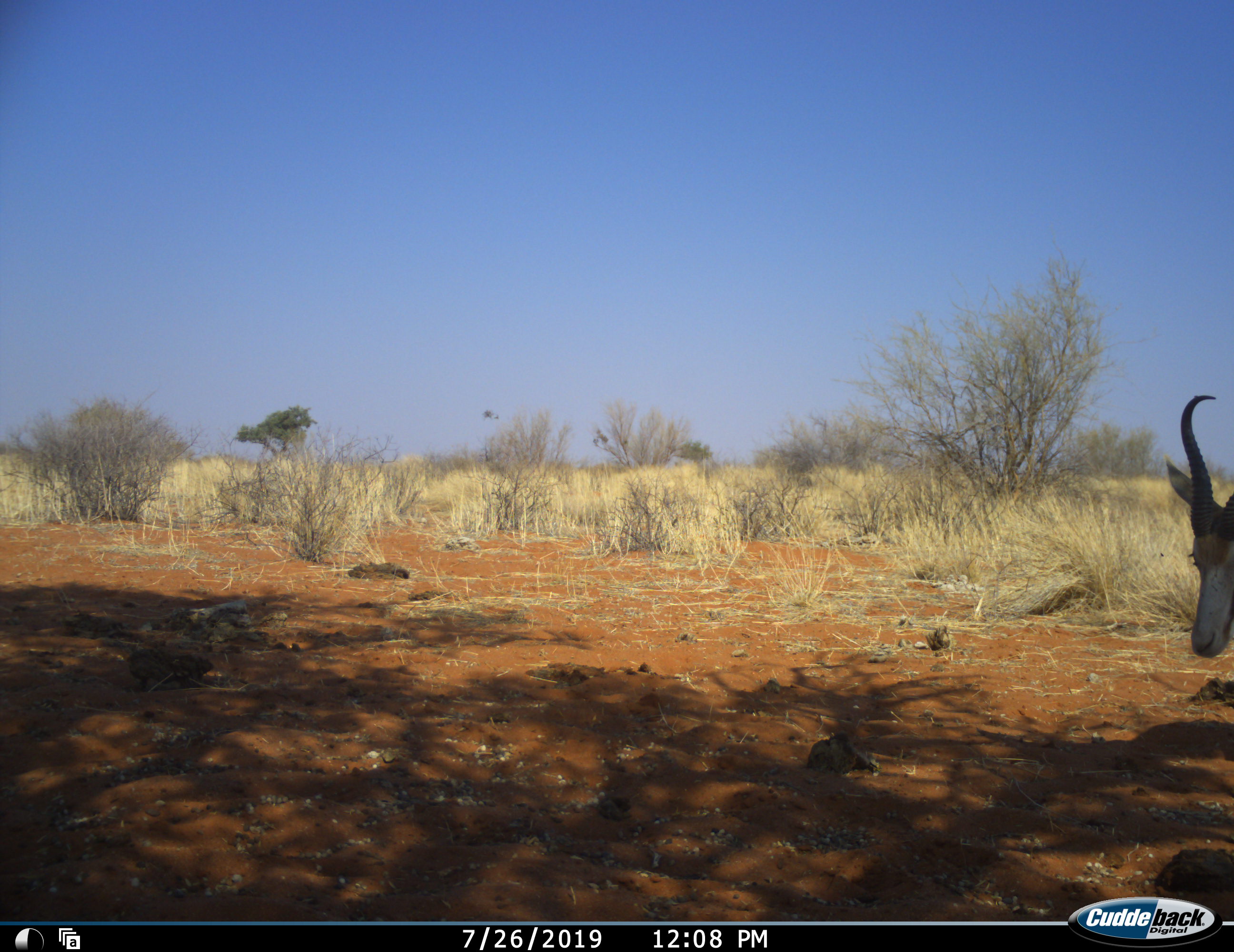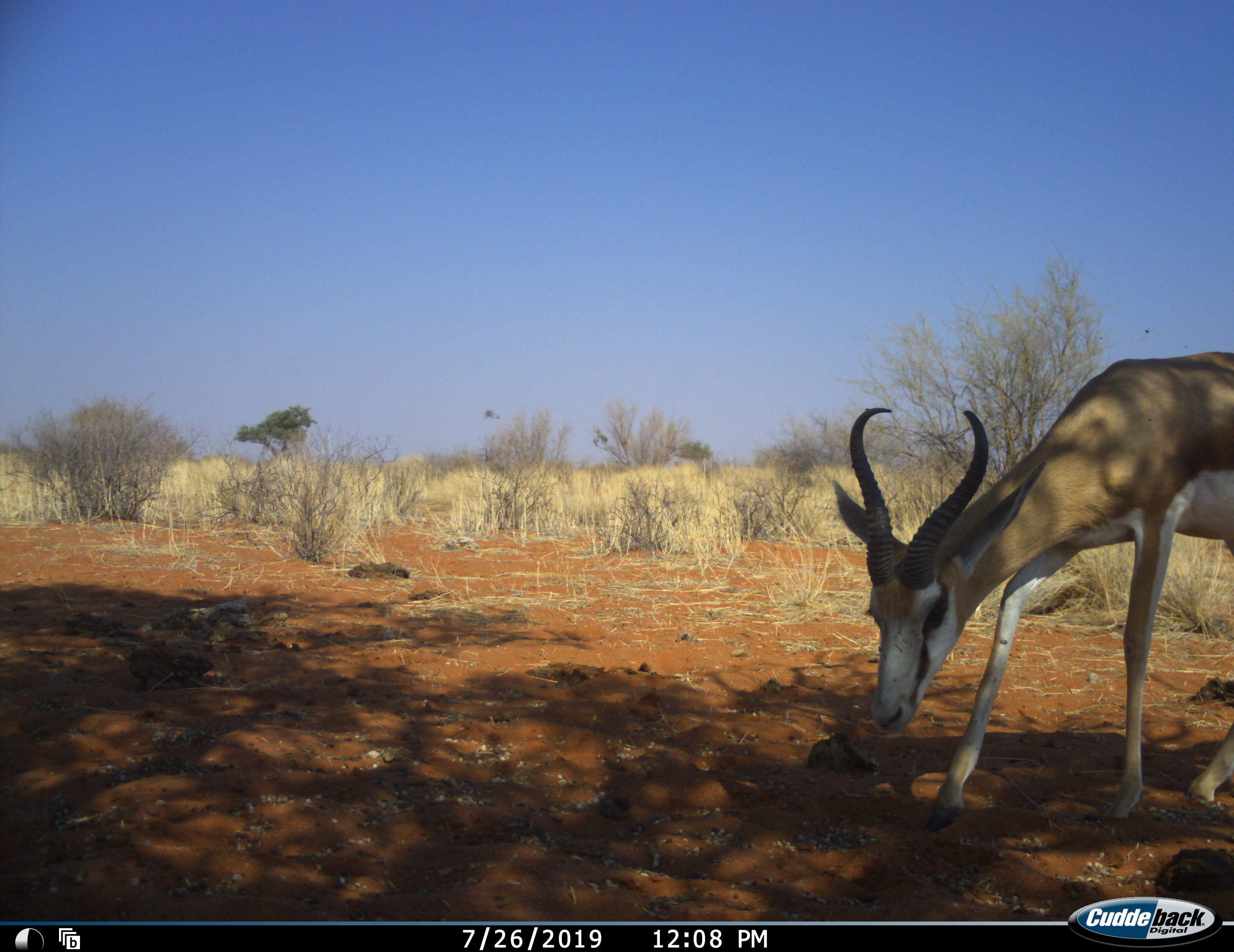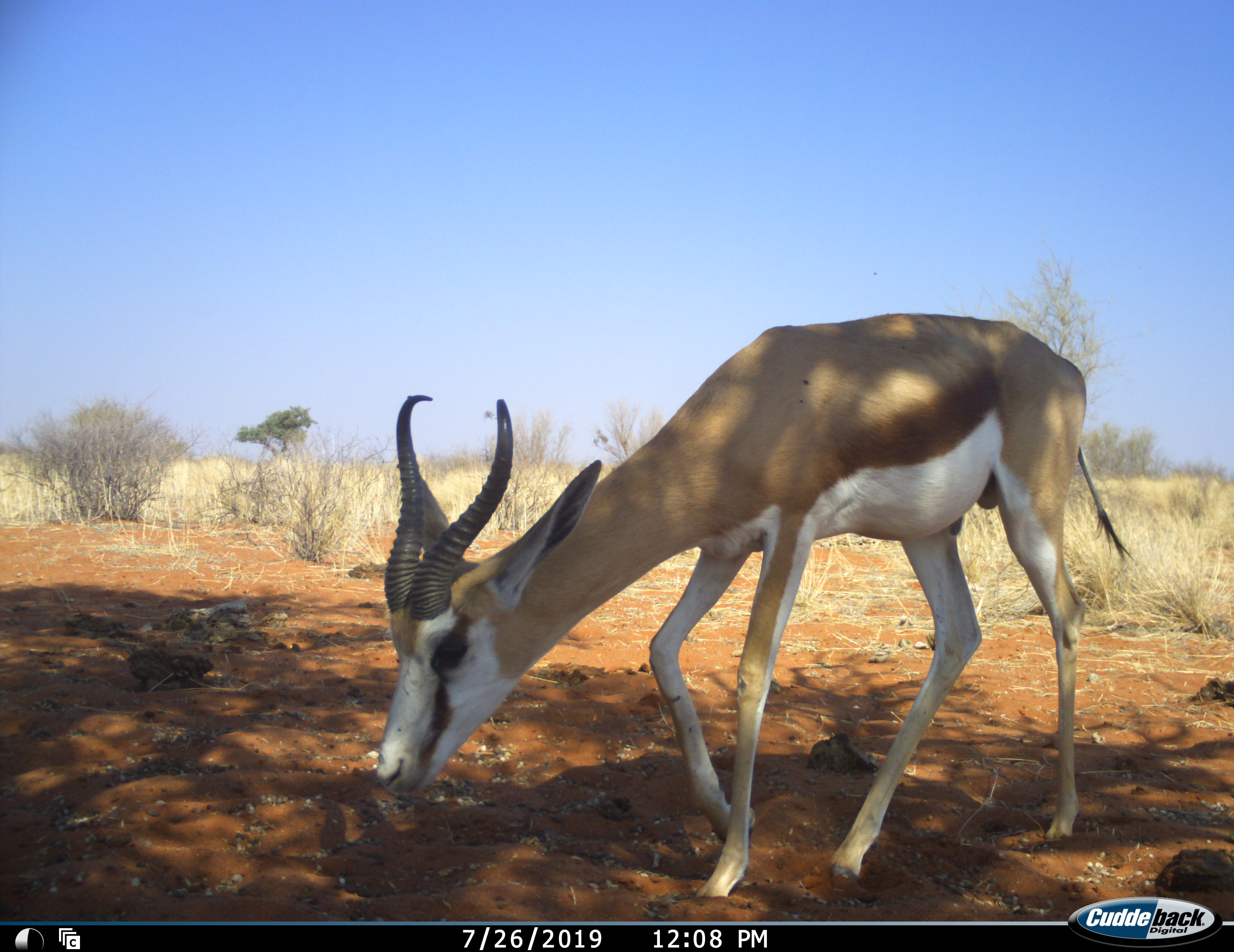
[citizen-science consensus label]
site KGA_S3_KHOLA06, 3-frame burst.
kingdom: Animalia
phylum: Chordata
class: Mammalia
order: Artiodactyla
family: Bovidae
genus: Antidorcas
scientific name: Antidorcas marsupialis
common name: springbok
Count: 1.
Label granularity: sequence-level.